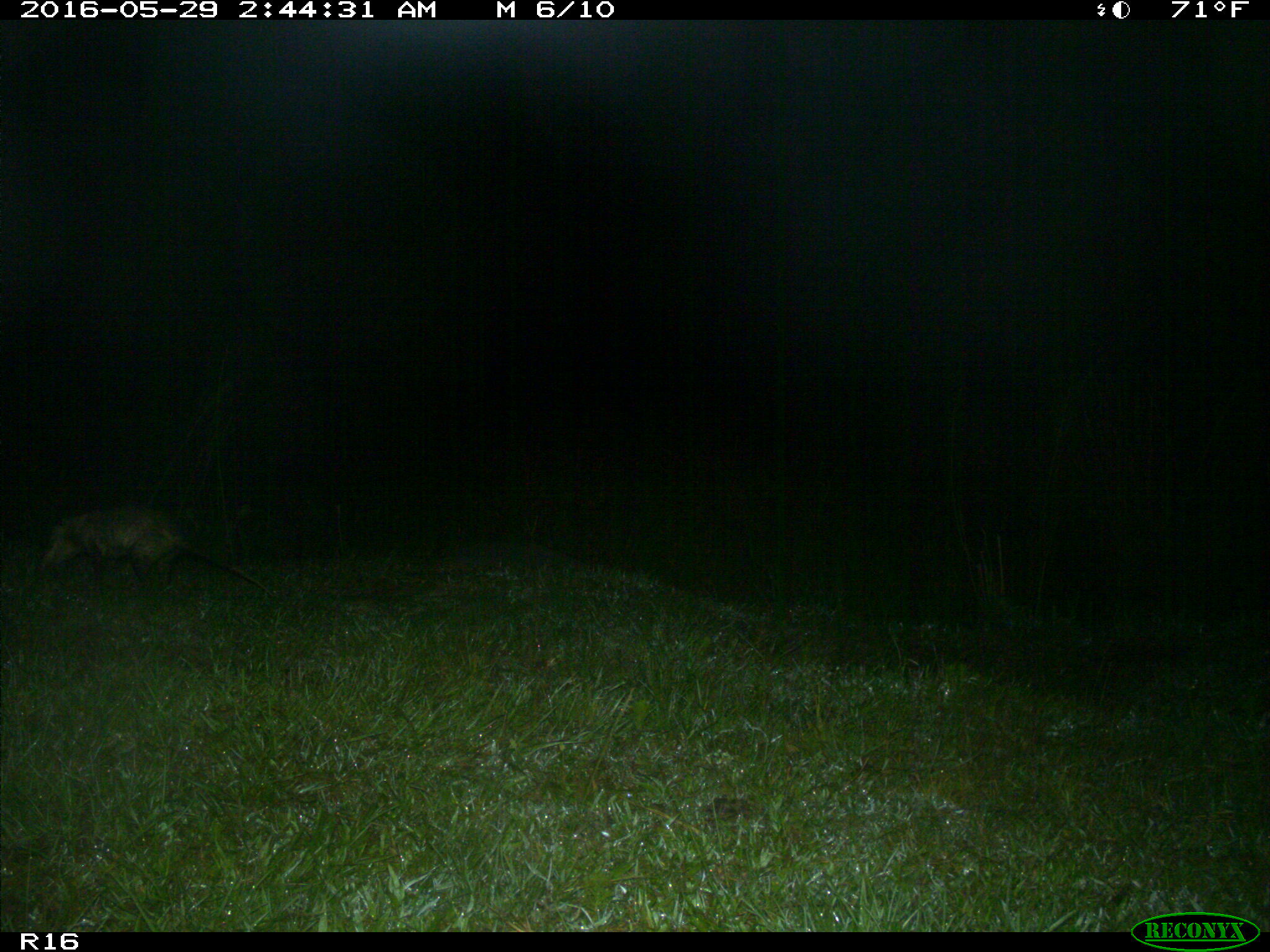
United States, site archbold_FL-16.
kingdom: Animalia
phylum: Chordata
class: Mammalia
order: Didelphimorphia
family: Didelphidae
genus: Didelphis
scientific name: Didelphis virginiana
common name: virginia opossum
Didelphis virginiana (virginia opossum).